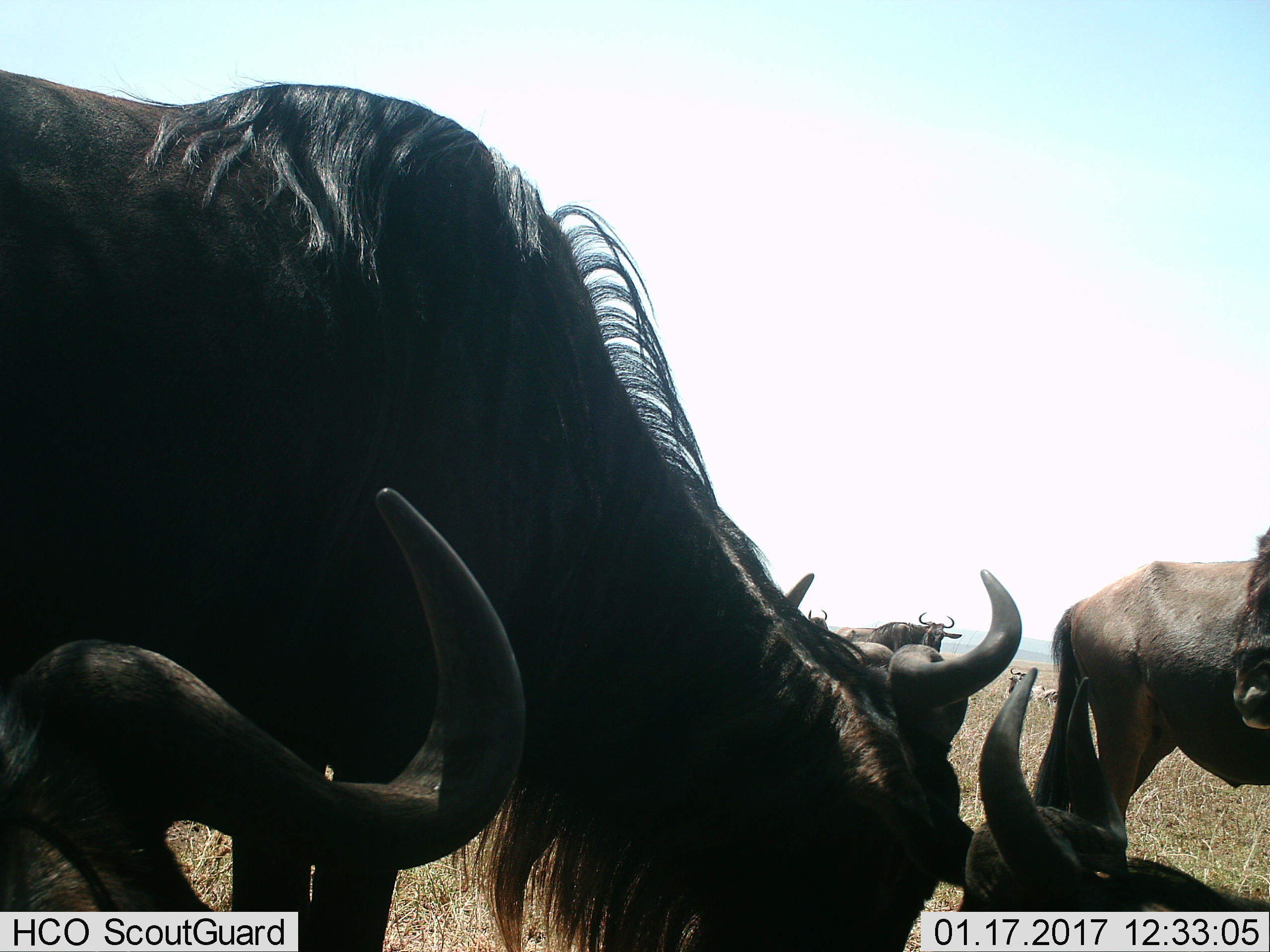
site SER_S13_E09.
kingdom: Animalia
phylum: Chordata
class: Mammalia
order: Artiodactyla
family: Bovidae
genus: Connochaetes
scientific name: Connochaetes taurinus taurinus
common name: blue wildebeest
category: wildebeestblue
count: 6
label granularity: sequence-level